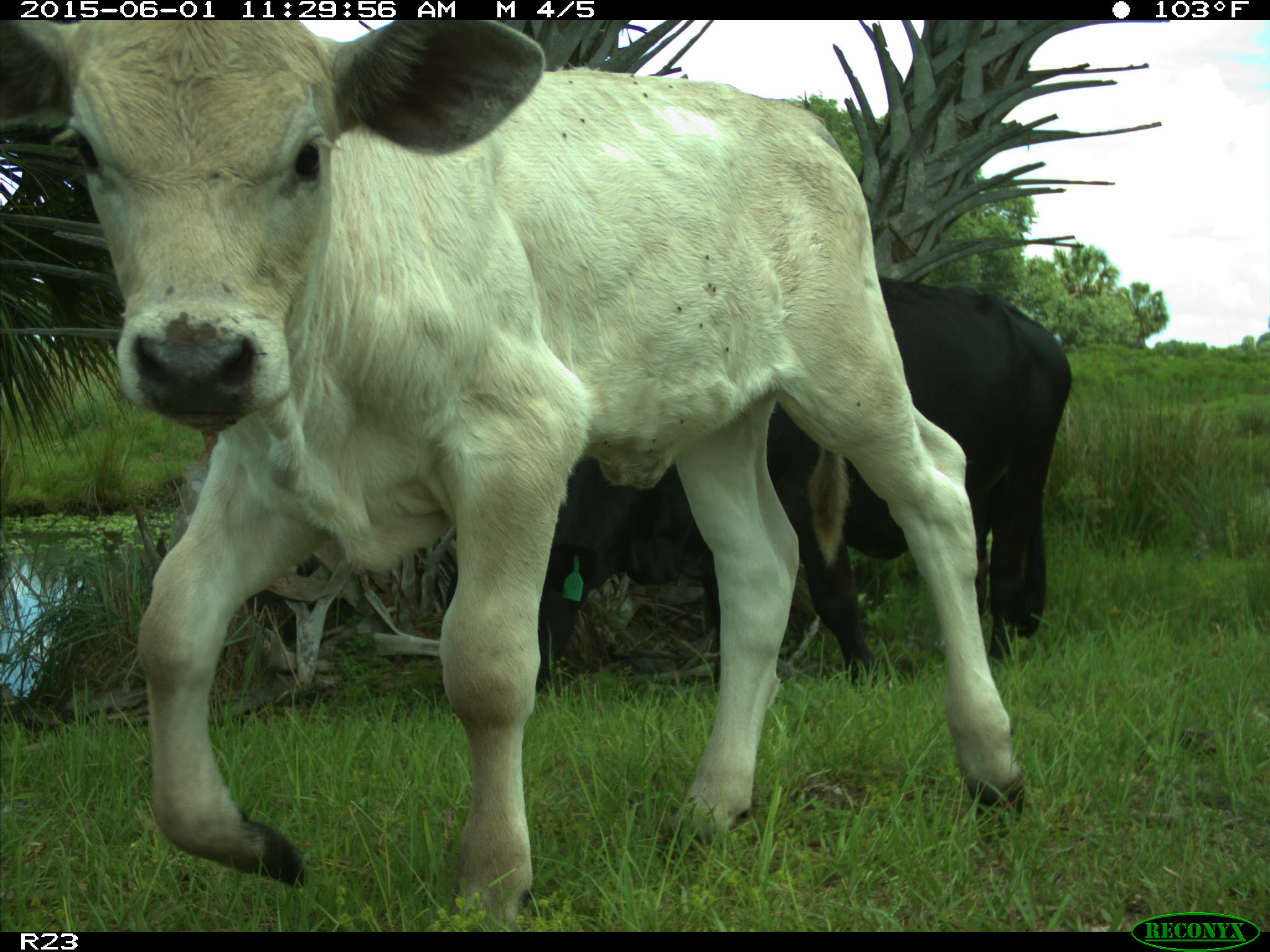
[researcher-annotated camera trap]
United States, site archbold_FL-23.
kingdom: Animalia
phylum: Chordata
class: Mammalia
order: Artiodactyla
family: Bovidae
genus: Bos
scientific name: Bos taurus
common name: domestic cow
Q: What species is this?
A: Bos taurus (domestic cow).